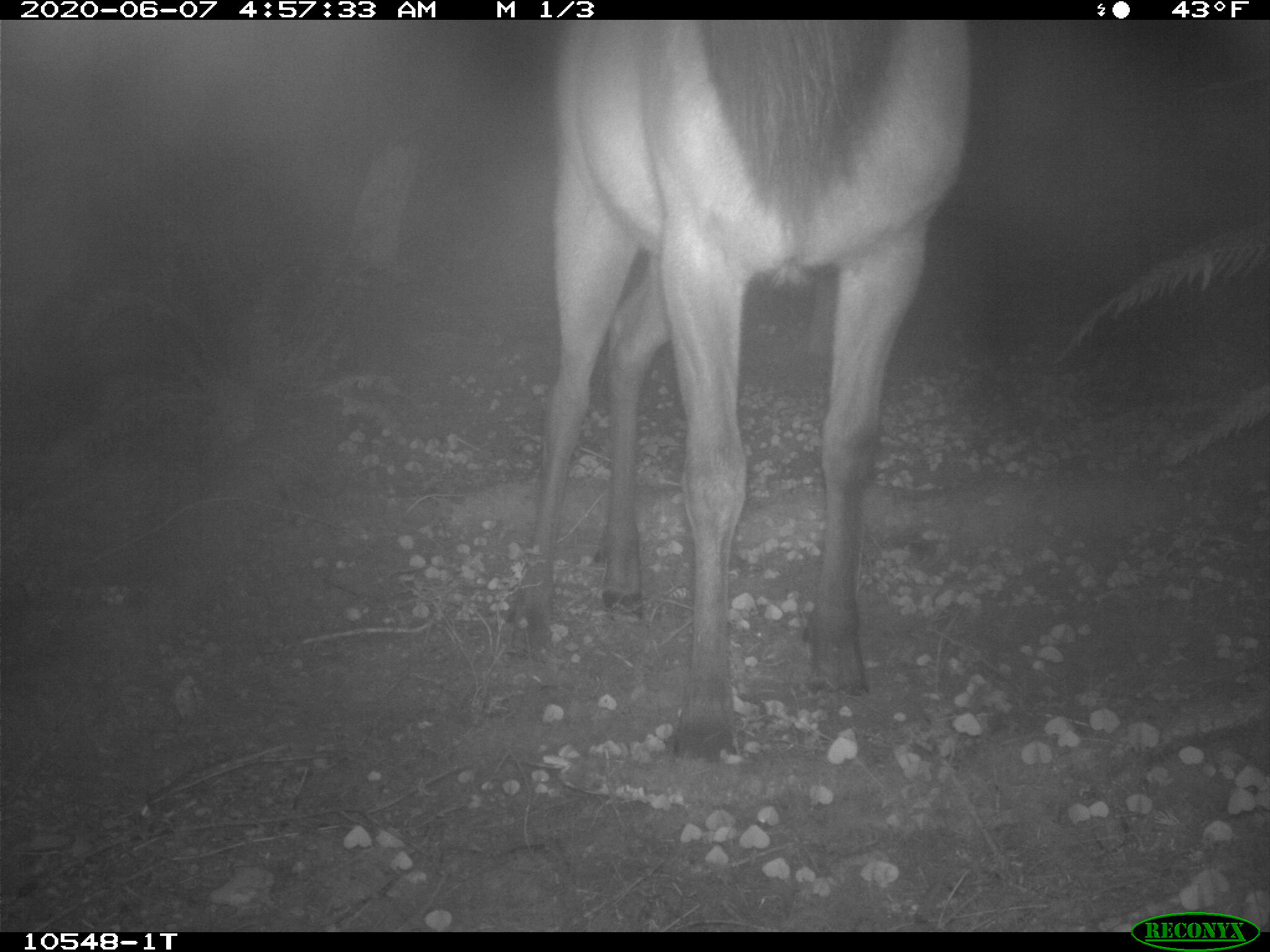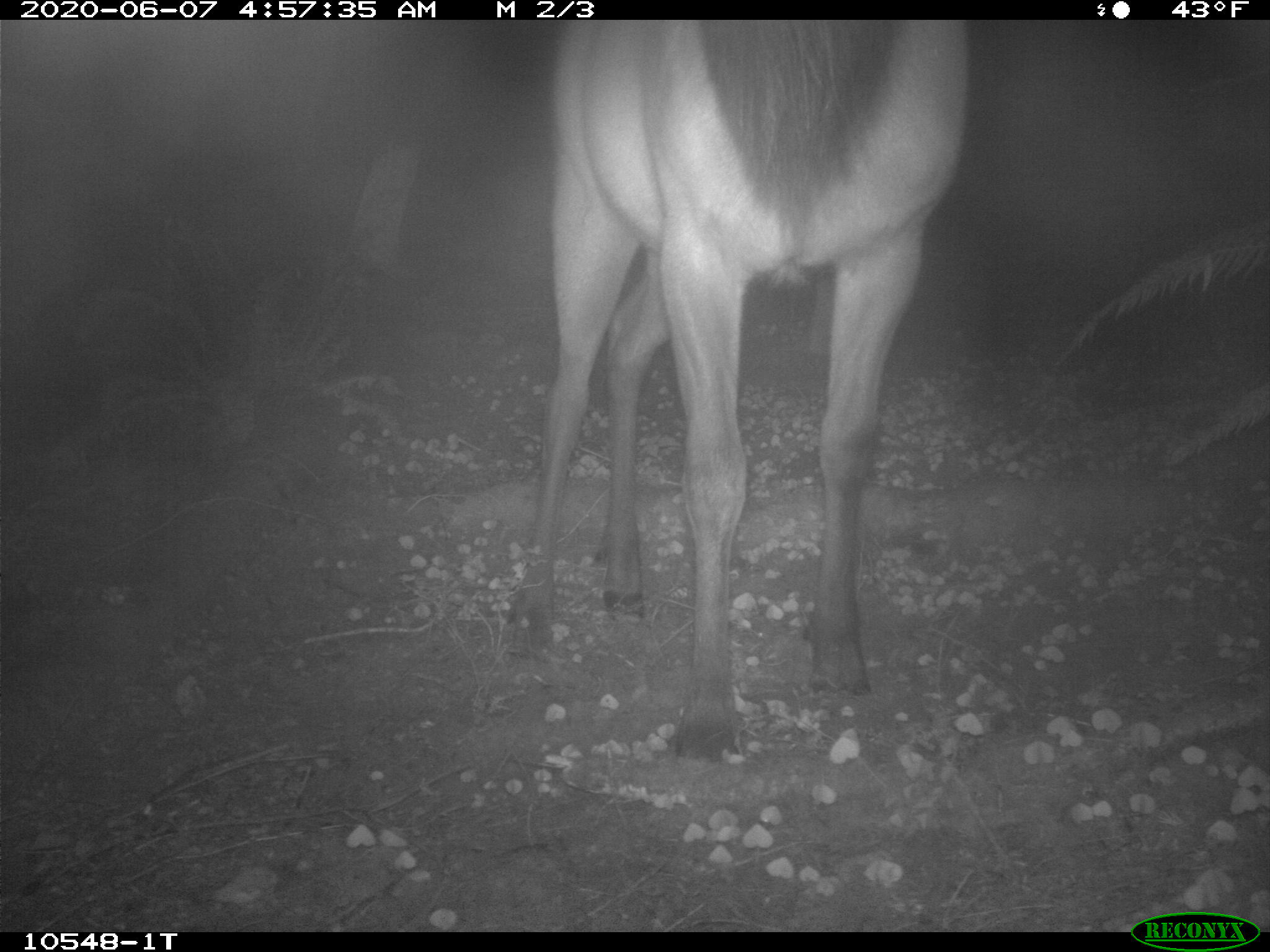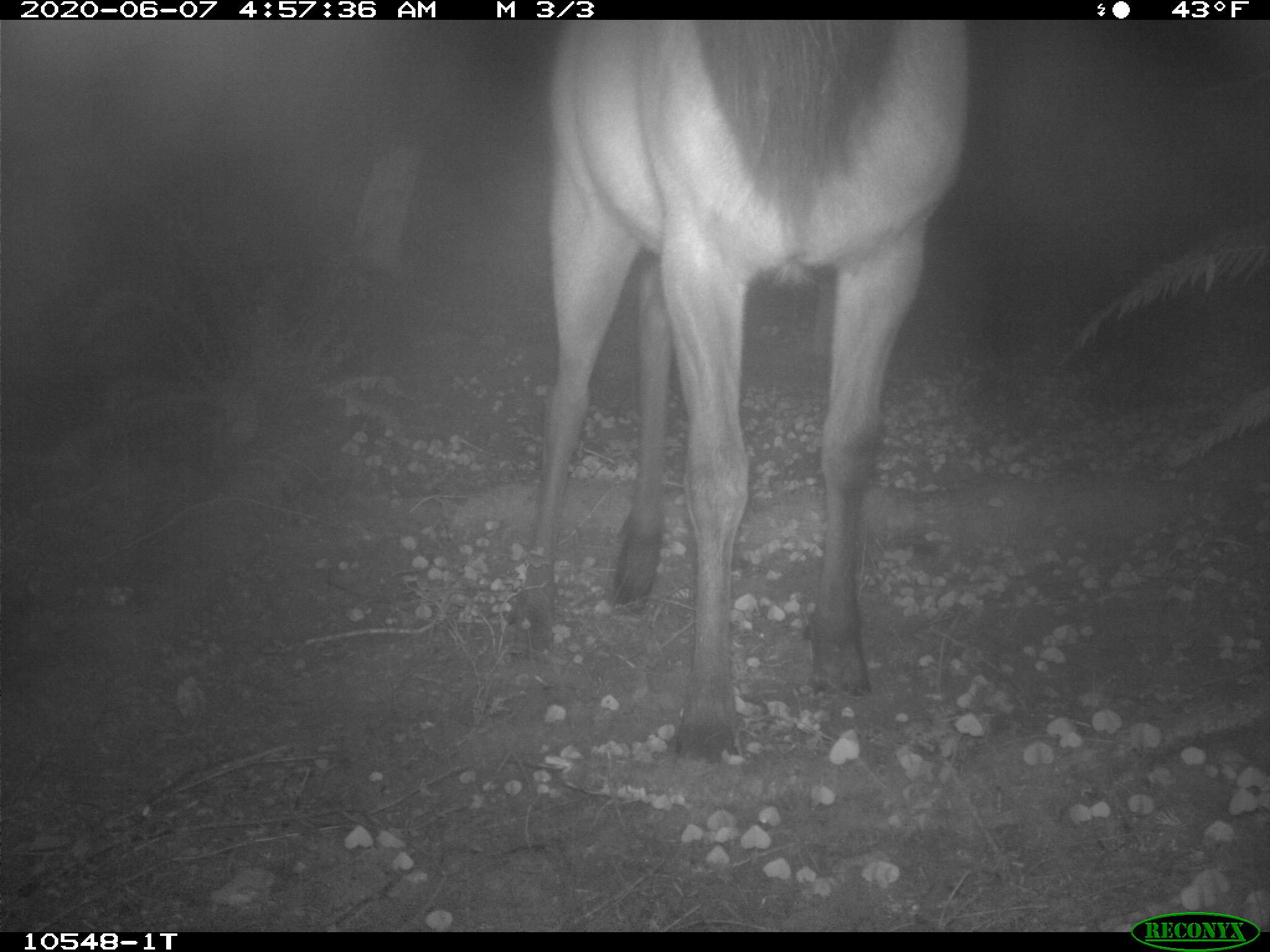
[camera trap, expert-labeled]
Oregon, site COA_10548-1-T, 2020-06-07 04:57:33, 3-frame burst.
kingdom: Animalia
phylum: Chordata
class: Mammalia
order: Artiodactyla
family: Cervidae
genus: Cervus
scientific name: Cervus canadensis roosevelti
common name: roosevelt elk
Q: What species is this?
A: Roosevelt elk (Cervus canadensis roosevelti).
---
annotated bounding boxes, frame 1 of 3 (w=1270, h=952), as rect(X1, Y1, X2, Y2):
roosevelt elk: rect(494, 27, 990, 769)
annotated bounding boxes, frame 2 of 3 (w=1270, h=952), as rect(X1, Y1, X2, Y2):
roosevelt elk: rect(501, 25, 975, 765)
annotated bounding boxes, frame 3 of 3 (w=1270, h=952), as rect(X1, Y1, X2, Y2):
roosevelt elk: rect(497, 23, 986, 770)